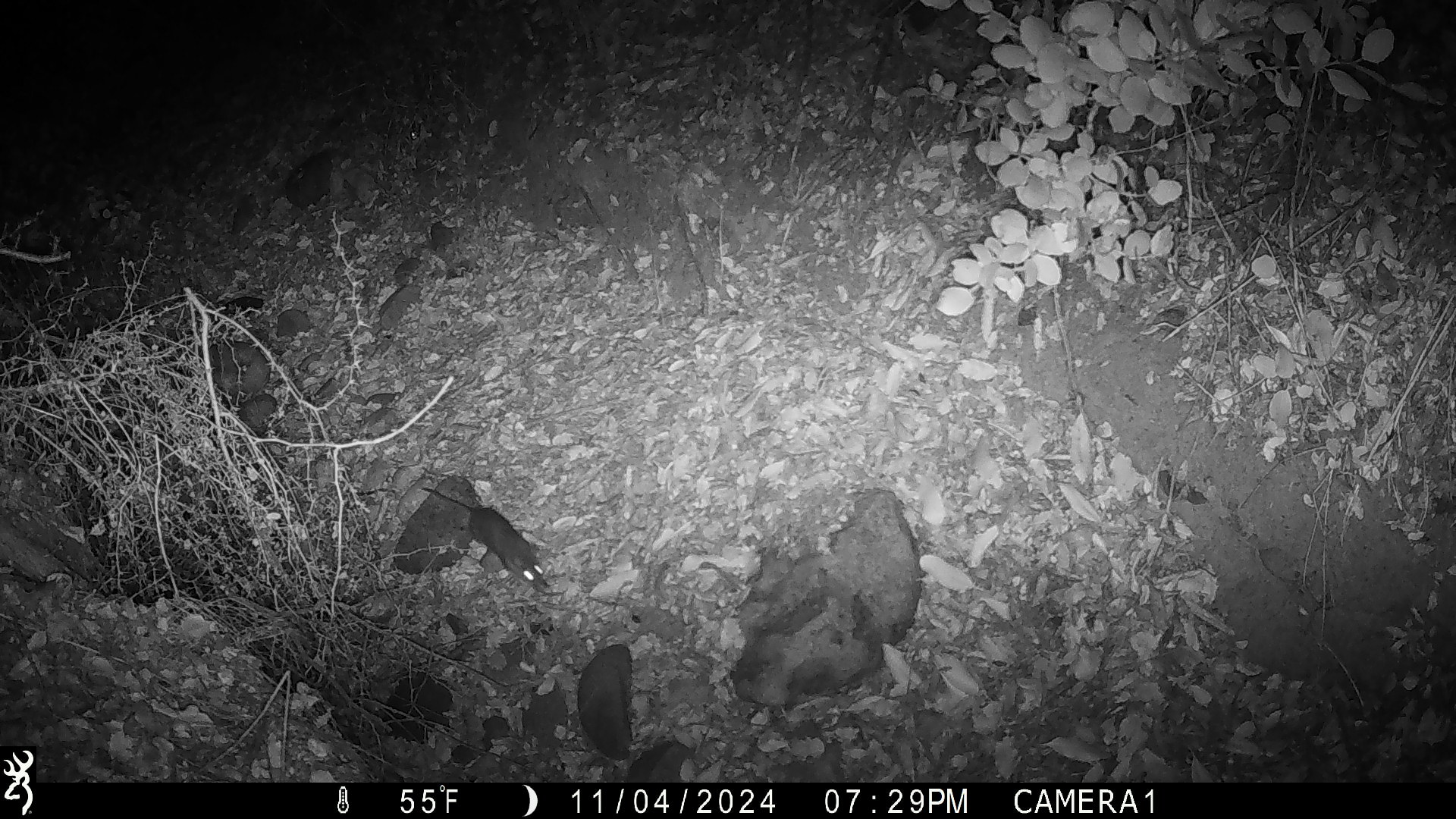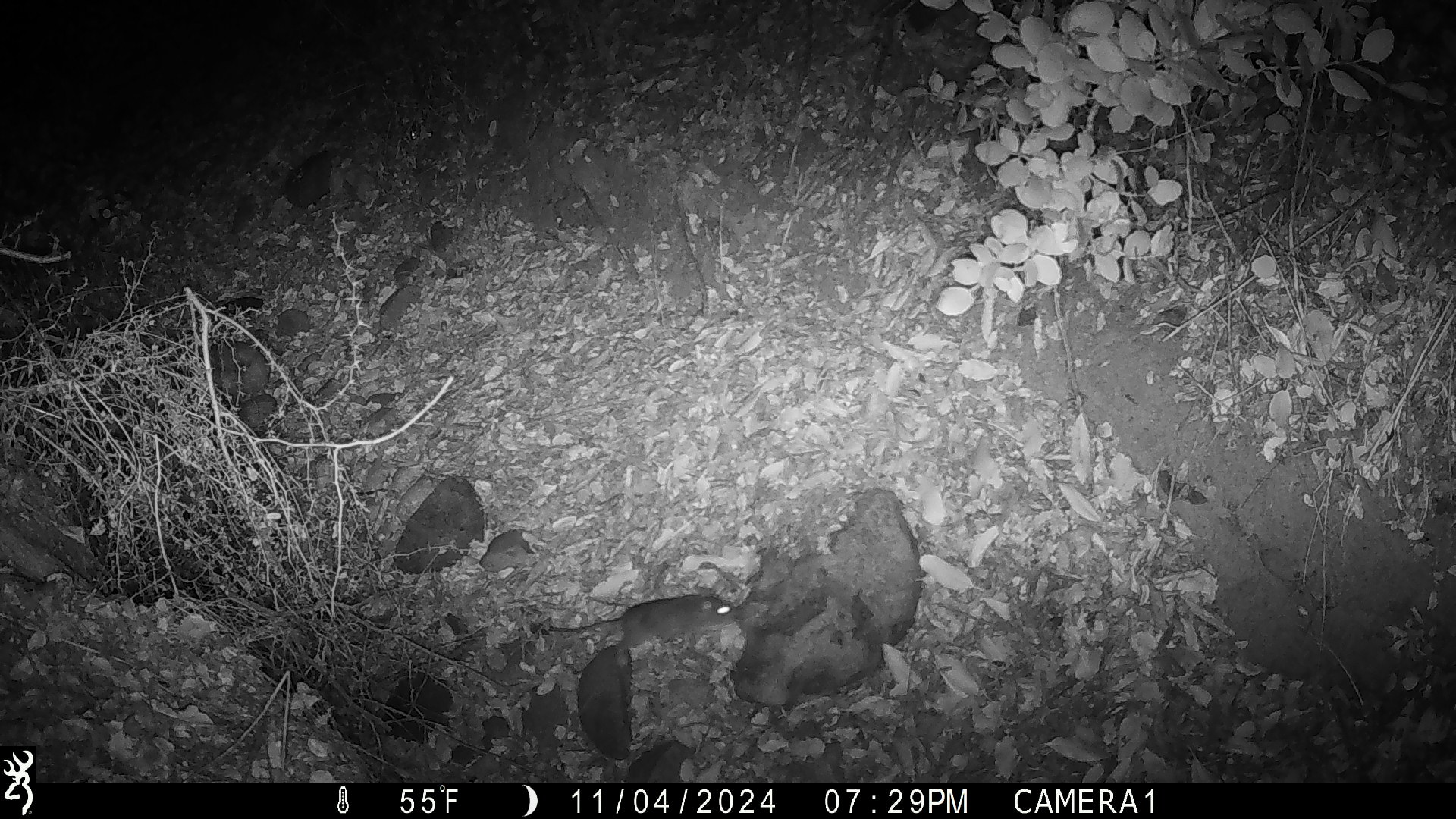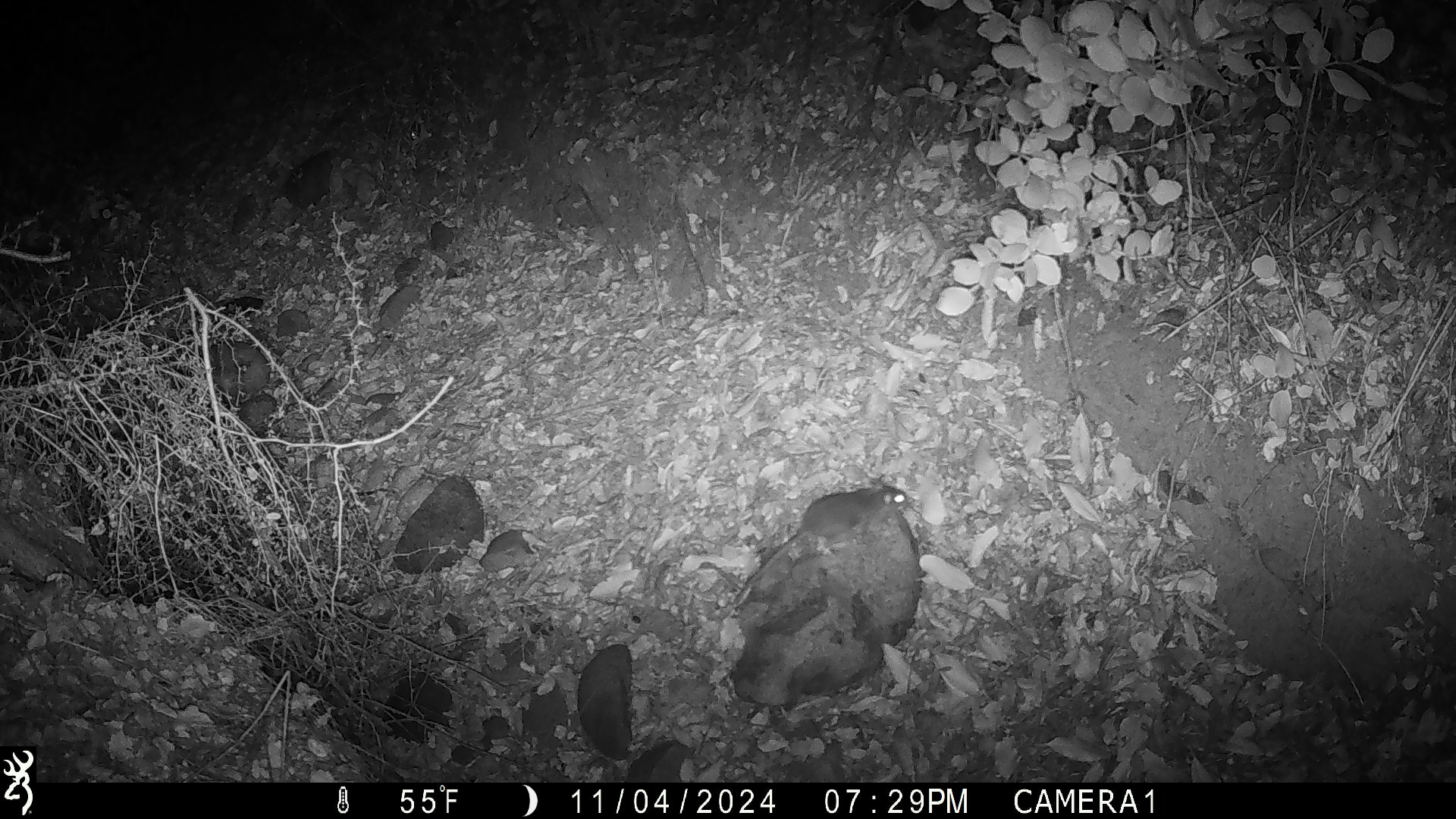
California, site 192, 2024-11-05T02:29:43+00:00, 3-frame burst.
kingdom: Animalia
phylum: Chordata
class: Mammalia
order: Rodentia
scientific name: Rodentia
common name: mouse or rat